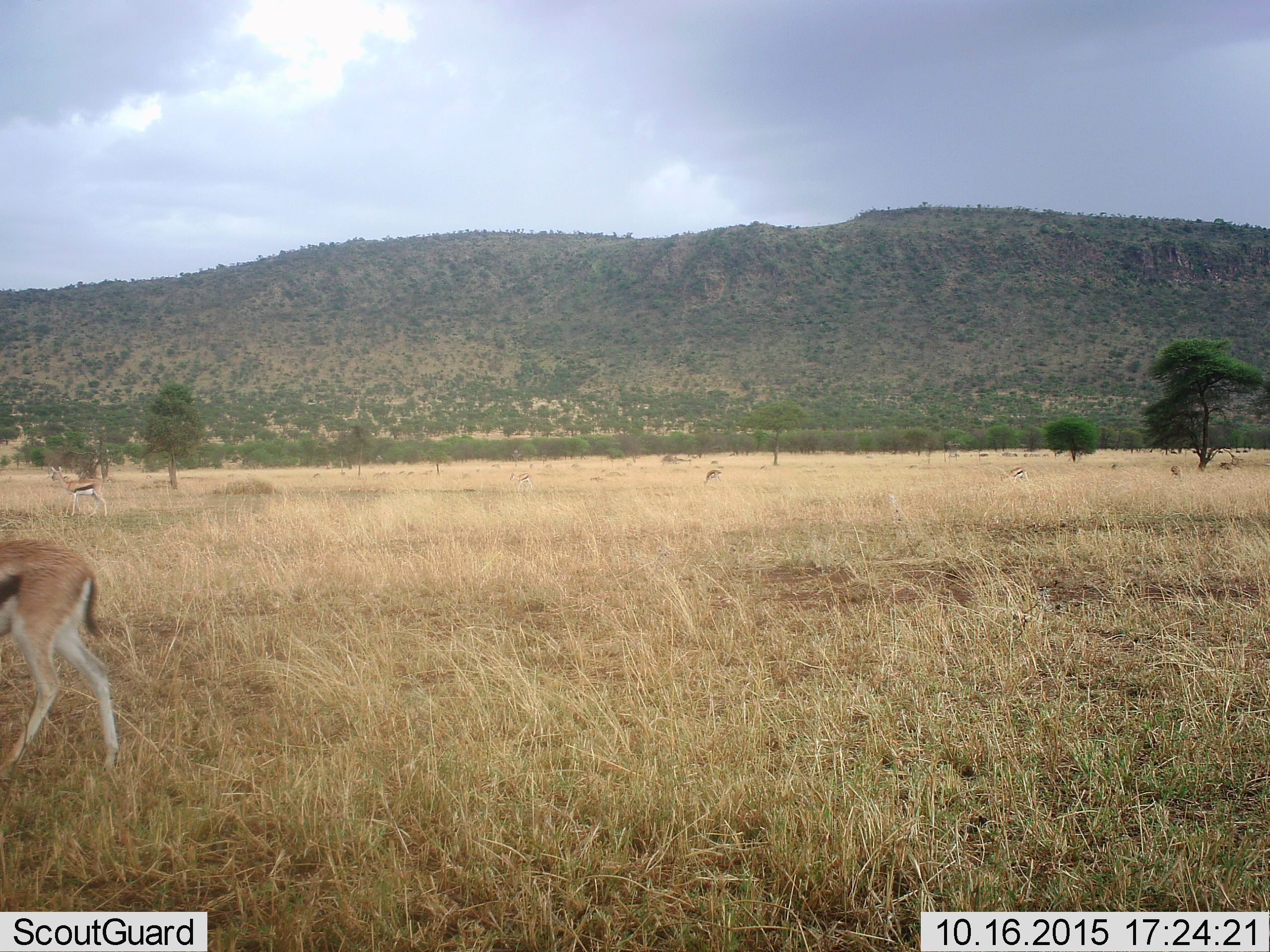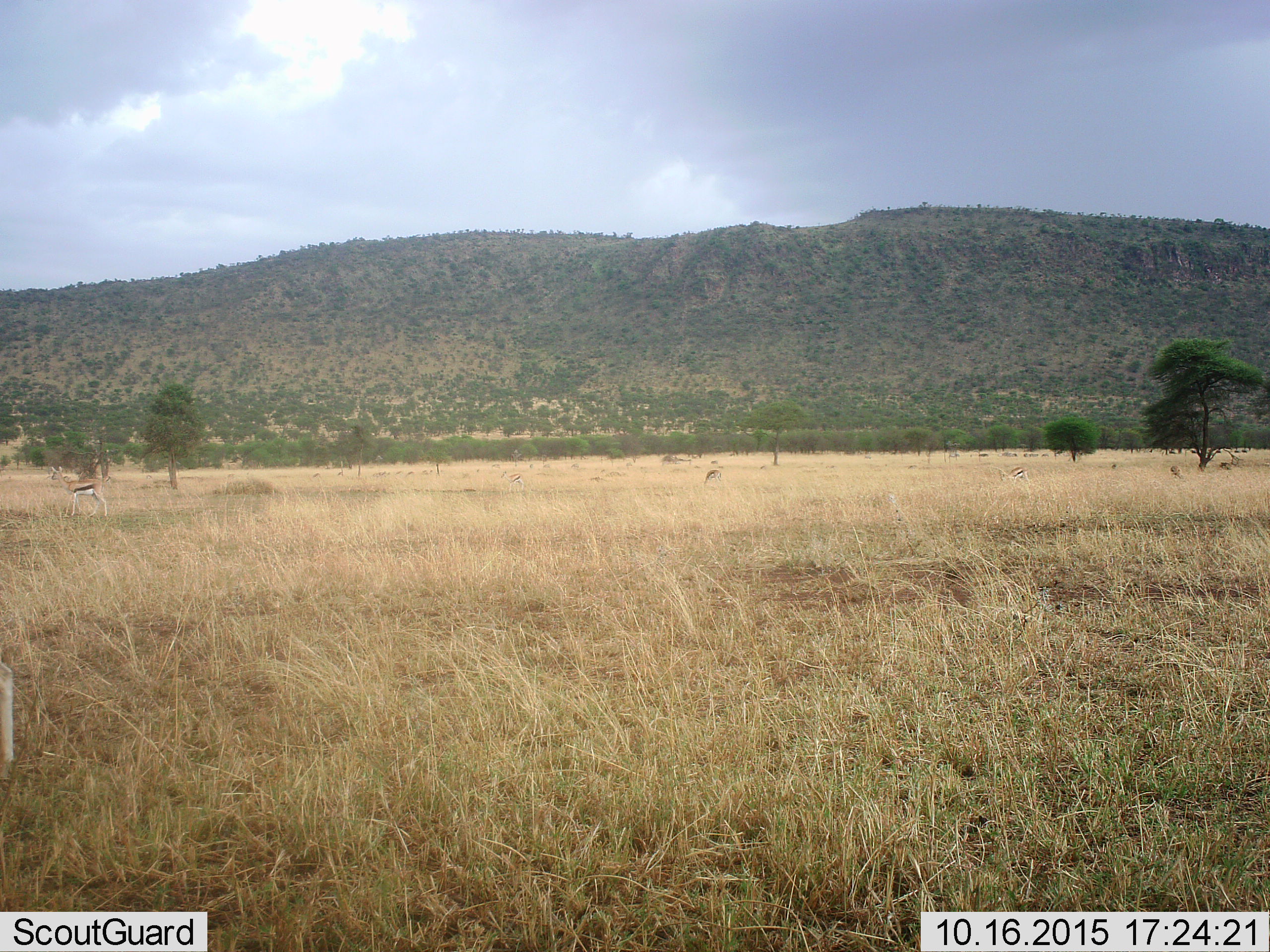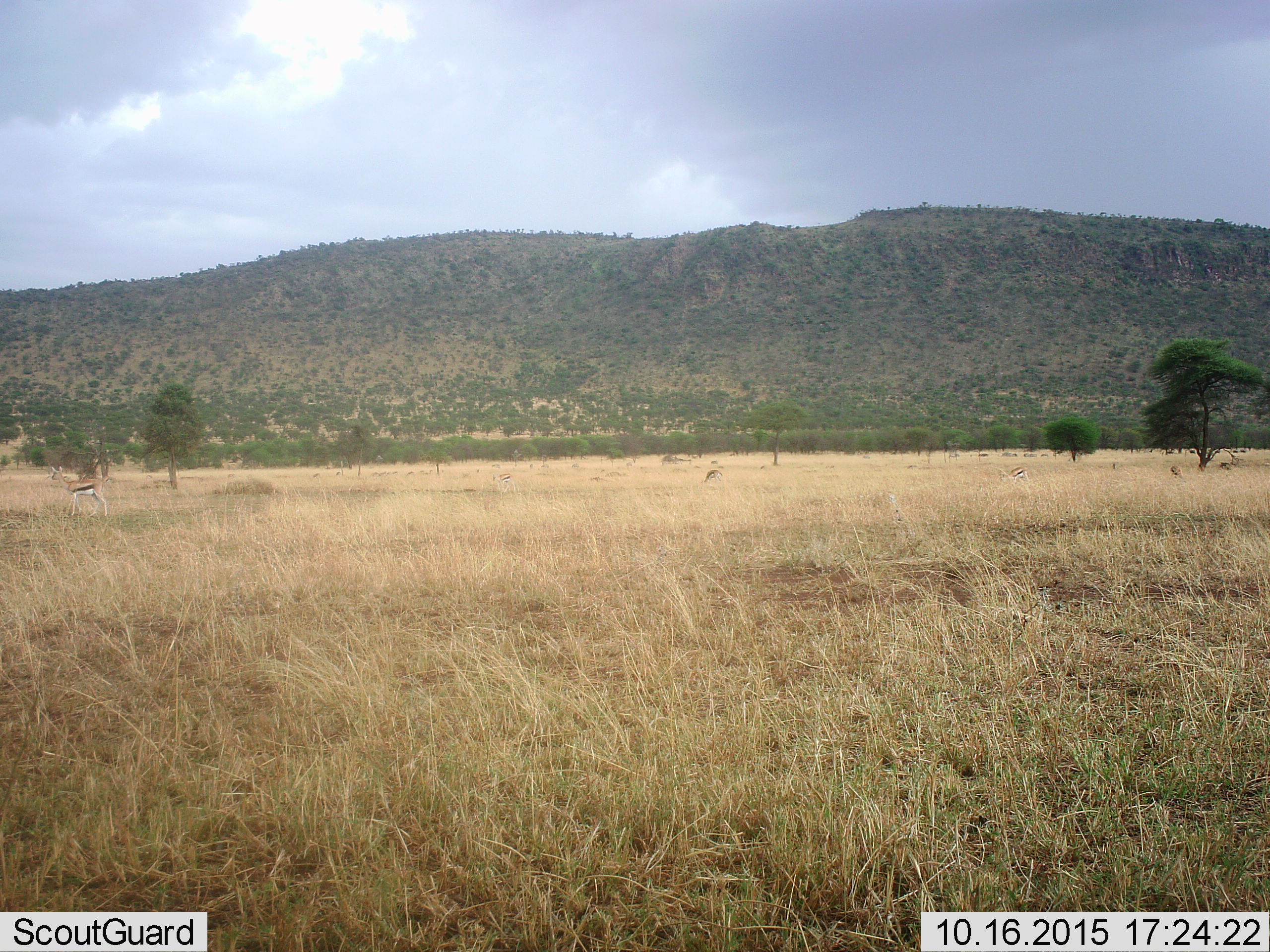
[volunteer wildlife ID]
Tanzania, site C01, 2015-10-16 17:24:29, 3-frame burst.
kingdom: Animalia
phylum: Chordata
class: Mammalia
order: Artiodactyla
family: Bovidae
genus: Eudorcas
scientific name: Eudorcas thomsonii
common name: thomson's gazelle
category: gazellethomsons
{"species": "gazellethomsons (thomson's gazelle) (Eudorcas thomsonii)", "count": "6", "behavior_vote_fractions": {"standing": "71%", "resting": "6%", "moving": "76%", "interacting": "0%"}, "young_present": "24%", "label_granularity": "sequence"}